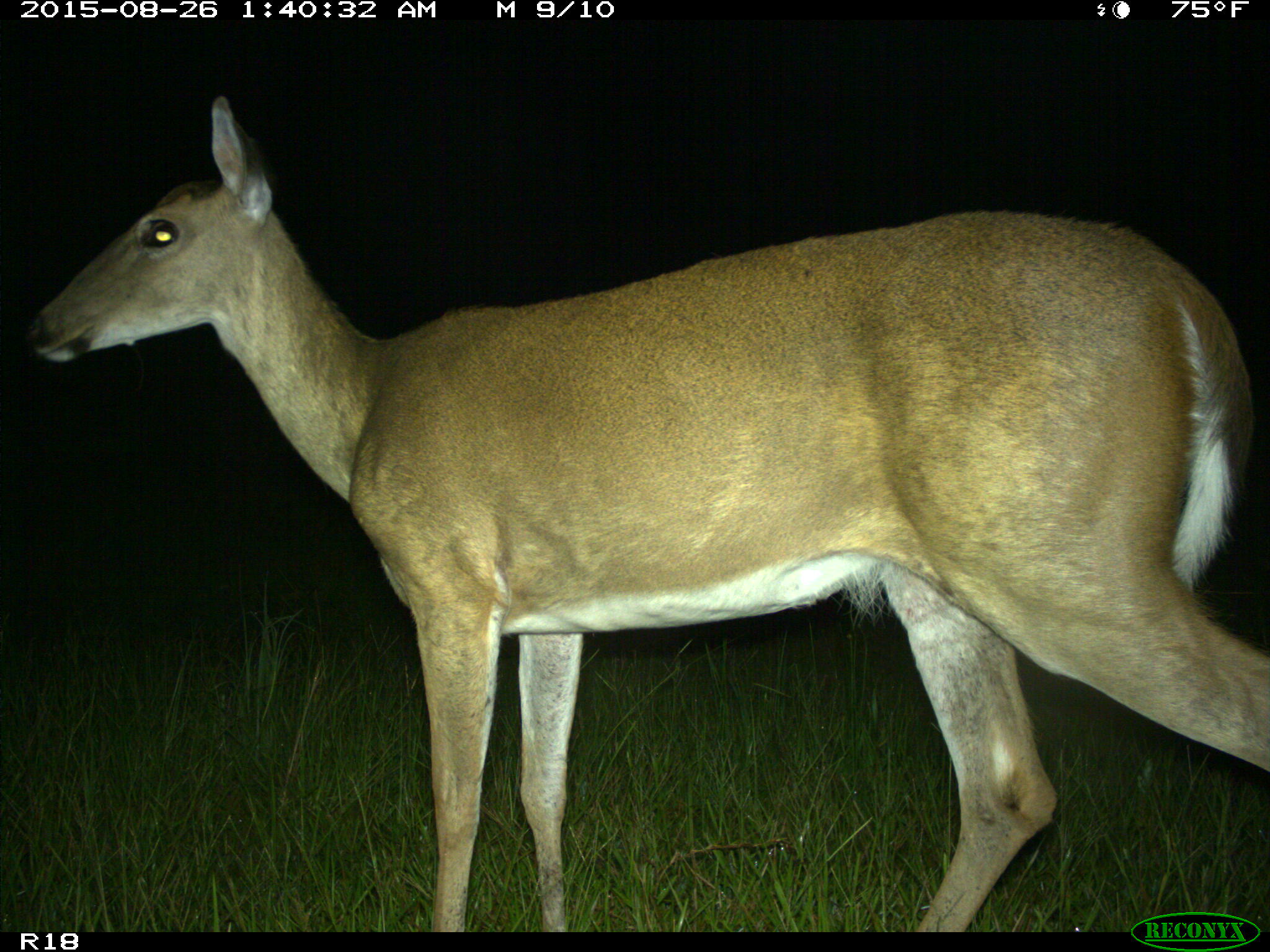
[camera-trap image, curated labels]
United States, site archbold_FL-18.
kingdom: Animalia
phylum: Chordata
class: Mammalia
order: Artiodactyla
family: Cervidae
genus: Odocoileus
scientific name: Odocoileus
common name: deer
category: unidentified deer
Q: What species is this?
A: Unidentified deer (deer) (Odocoileus).